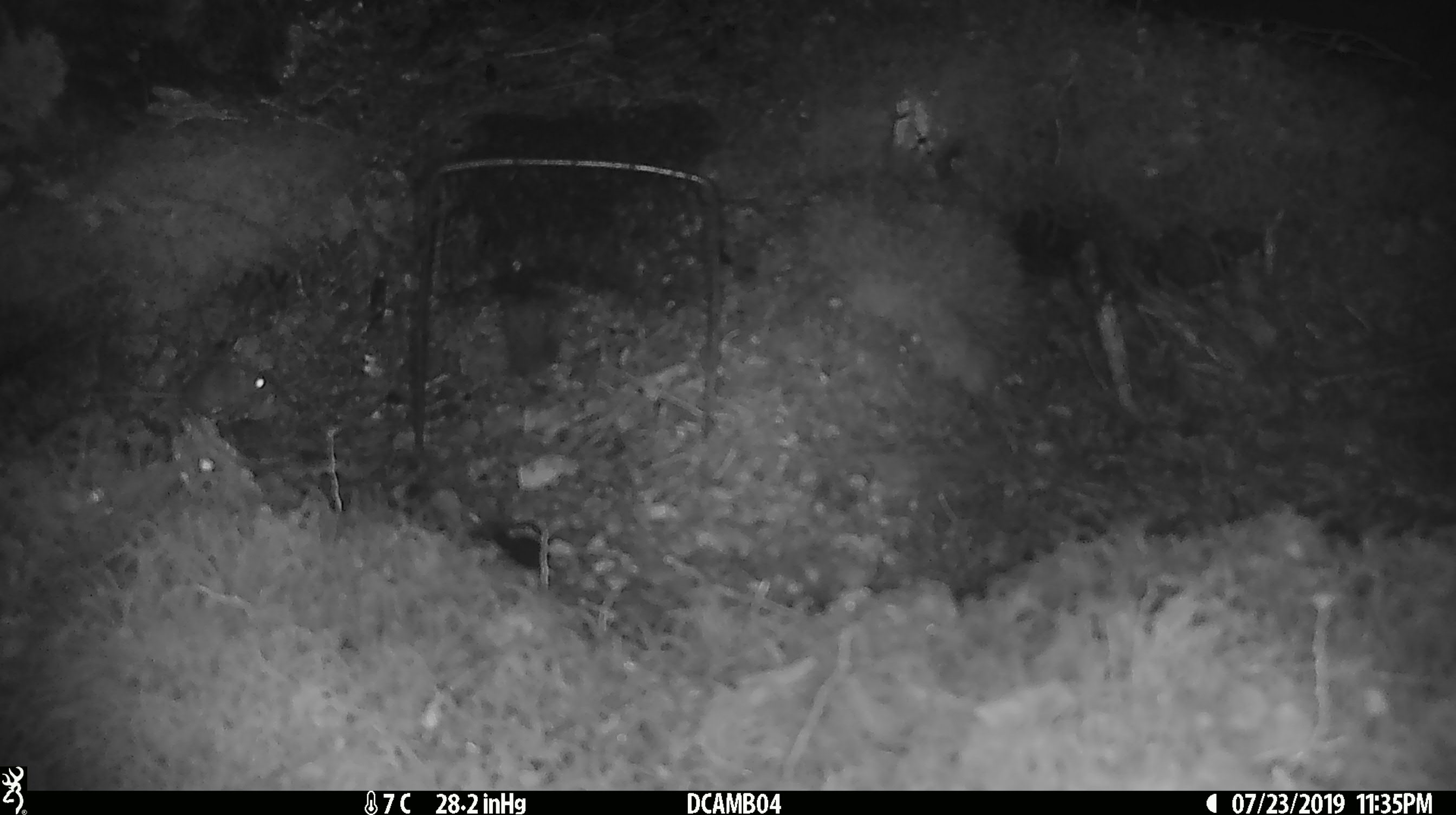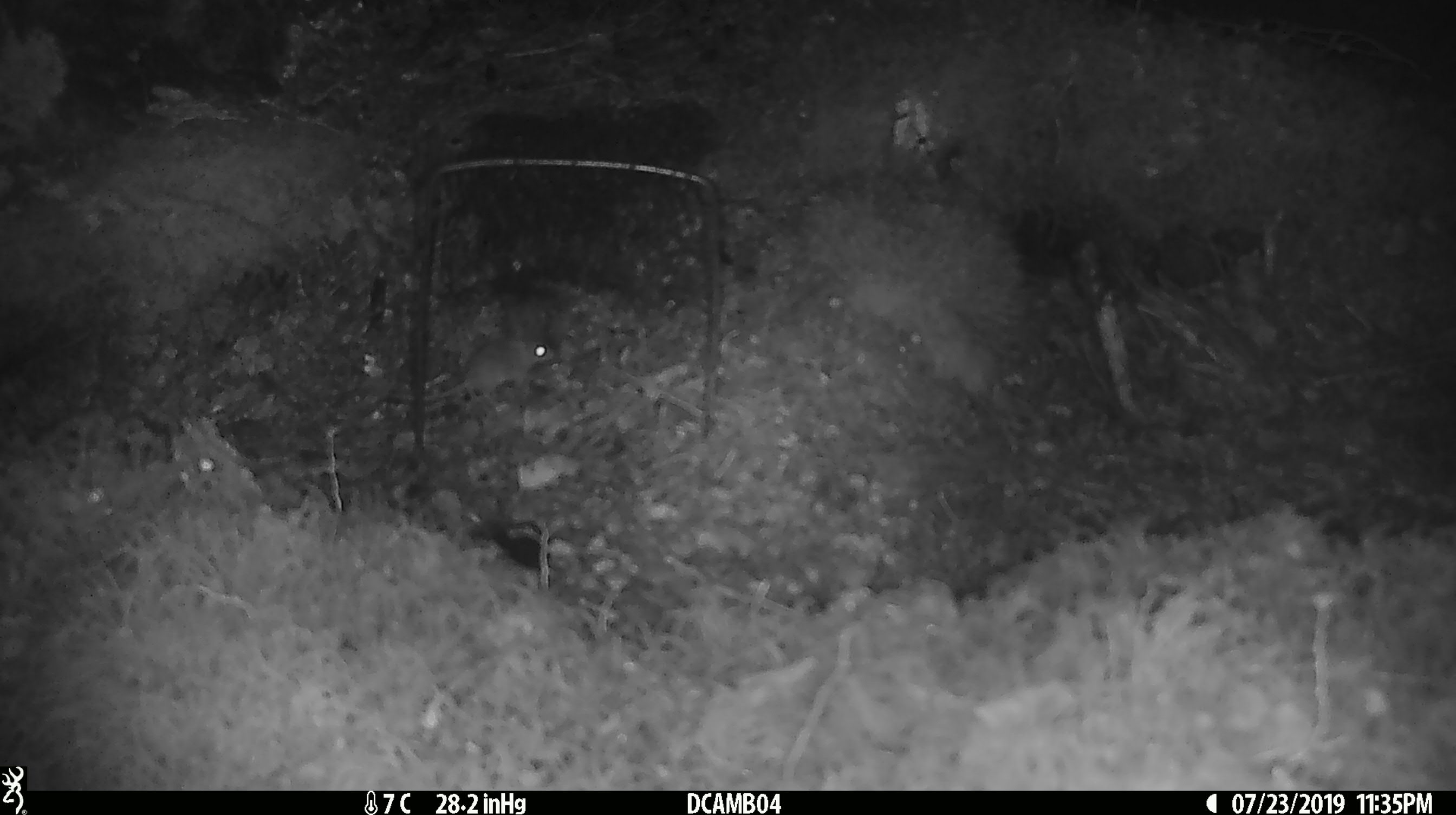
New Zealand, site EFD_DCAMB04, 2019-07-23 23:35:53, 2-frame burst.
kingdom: Animalia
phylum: Chordata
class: Mammalia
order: Rodentia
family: Muridae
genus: Mus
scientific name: Mus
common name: mouse